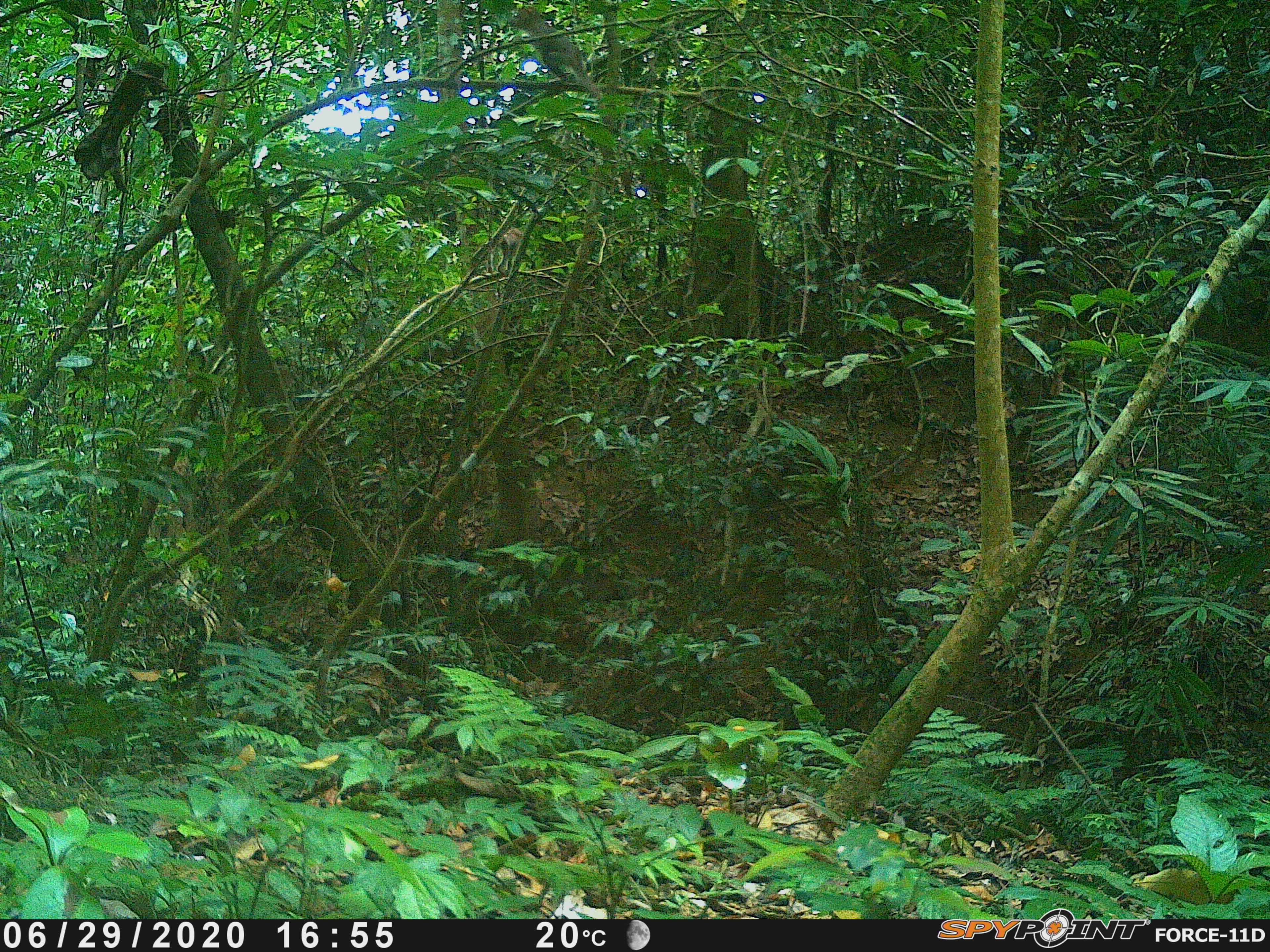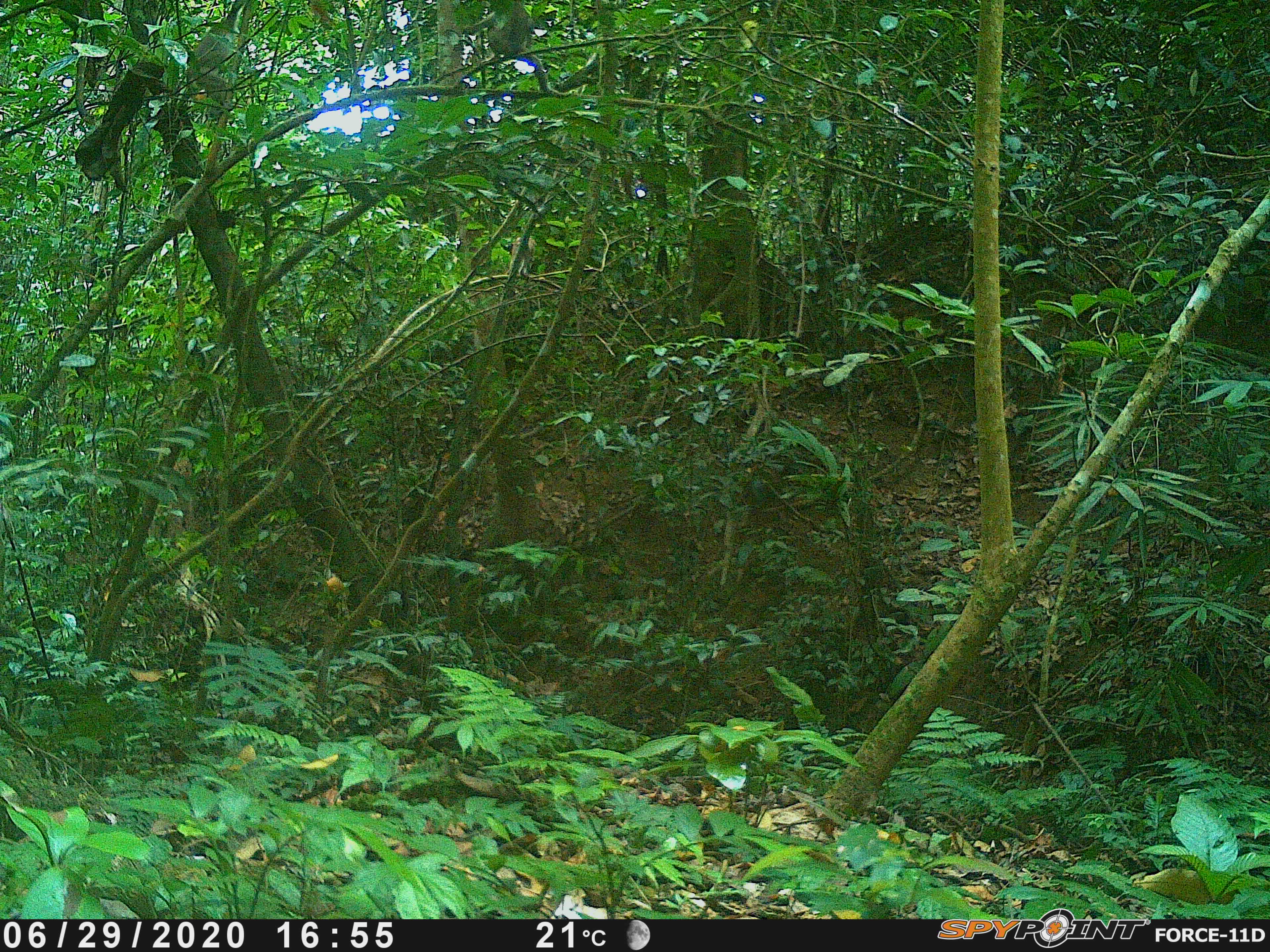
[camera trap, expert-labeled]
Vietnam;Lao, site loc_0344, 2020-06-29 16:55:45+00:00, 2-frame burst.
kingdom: Animalia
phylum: Chordata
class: Mammalia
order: Primates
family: Cercopithecidae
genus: Macaca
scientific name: Macaca nemestrina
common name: pig-tailed macaque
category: pig tailed macaque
Pig tailed macaque (pig-tailed macaque) (Macaca nemestrina). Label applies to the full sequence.